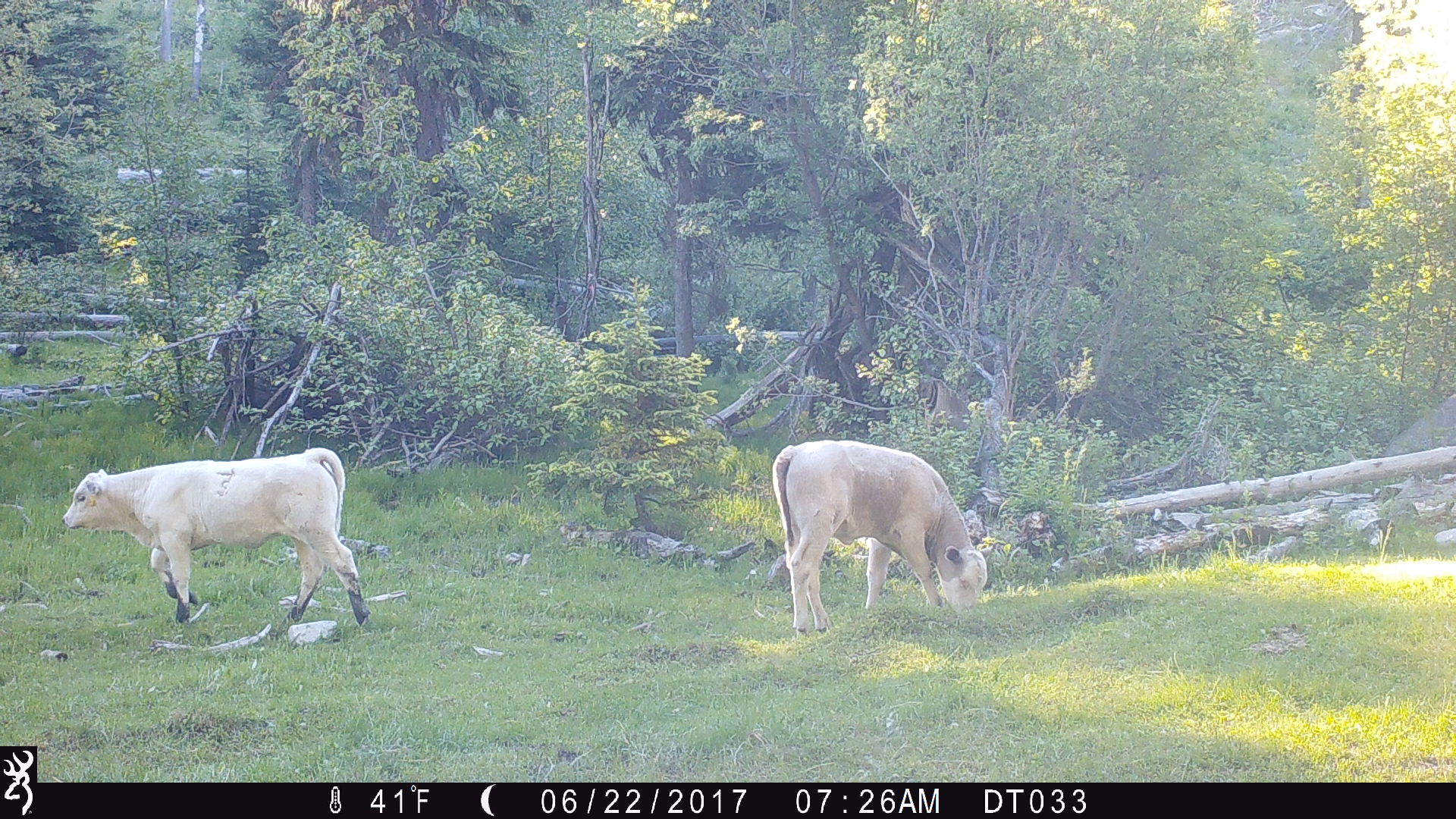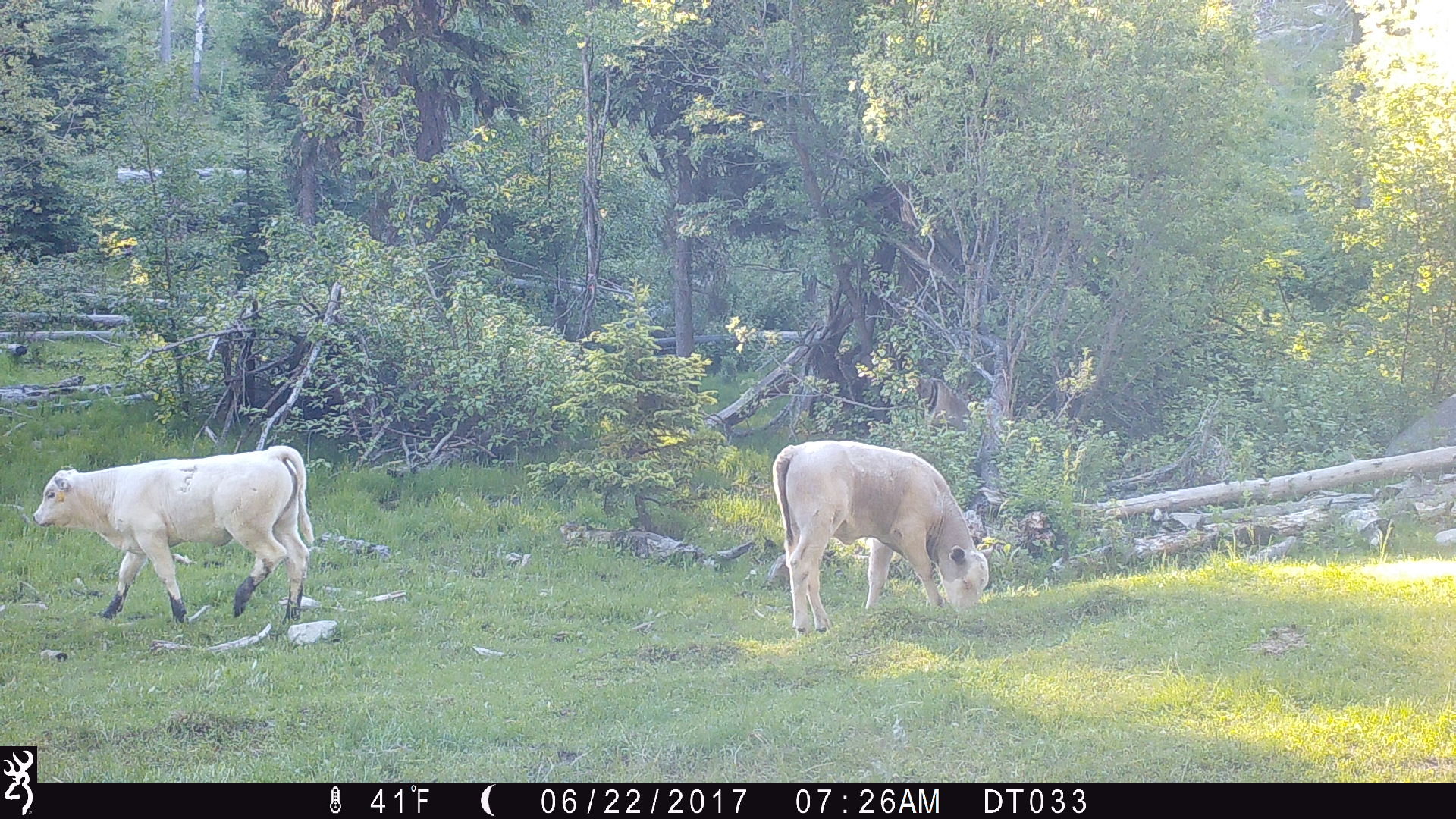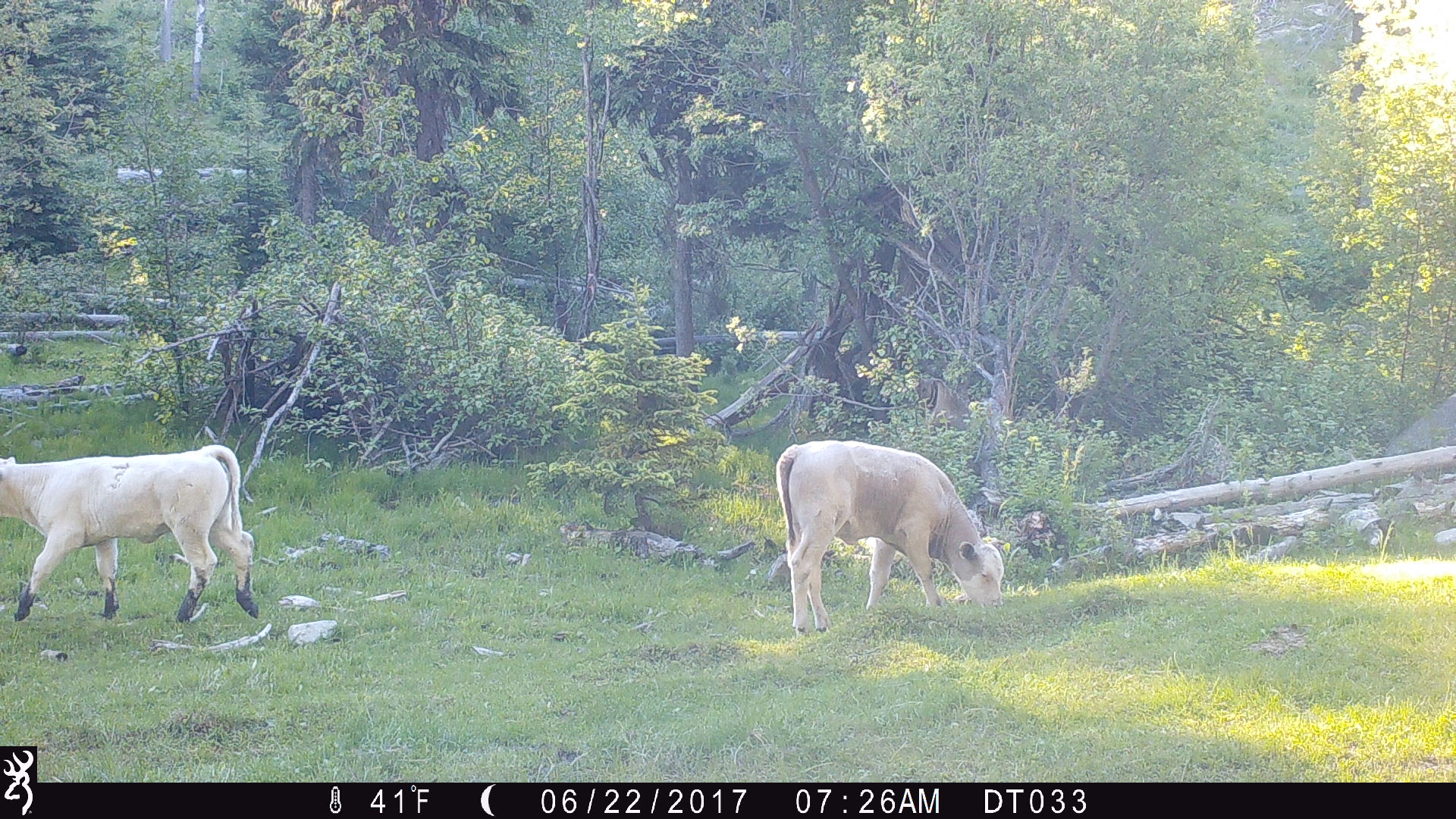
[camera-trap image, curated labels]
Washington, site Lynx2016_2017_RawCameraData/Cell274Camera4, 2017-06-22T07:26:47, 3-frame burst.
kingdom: Animalia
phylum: Chordata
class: Mammalia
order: Artiodactyla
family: Bovidae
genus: Bos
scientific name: Bos taurus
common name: domestic cattle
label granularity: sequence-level